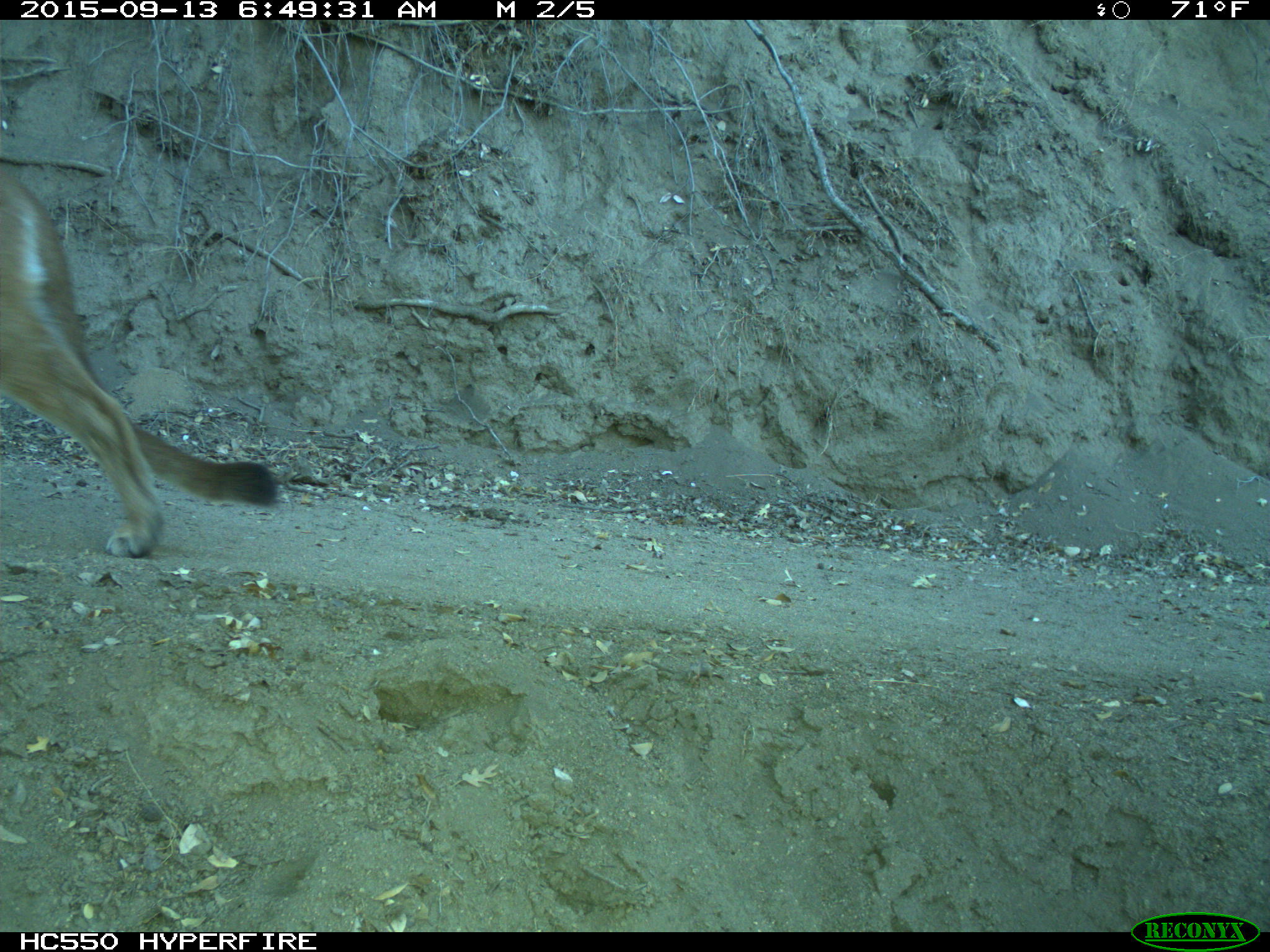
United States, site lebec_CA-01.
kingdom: Animalia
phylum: Chordata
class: Mammalia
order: Carnivora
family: Felidae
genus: Puma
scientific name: Puma concolor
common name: mountain lion